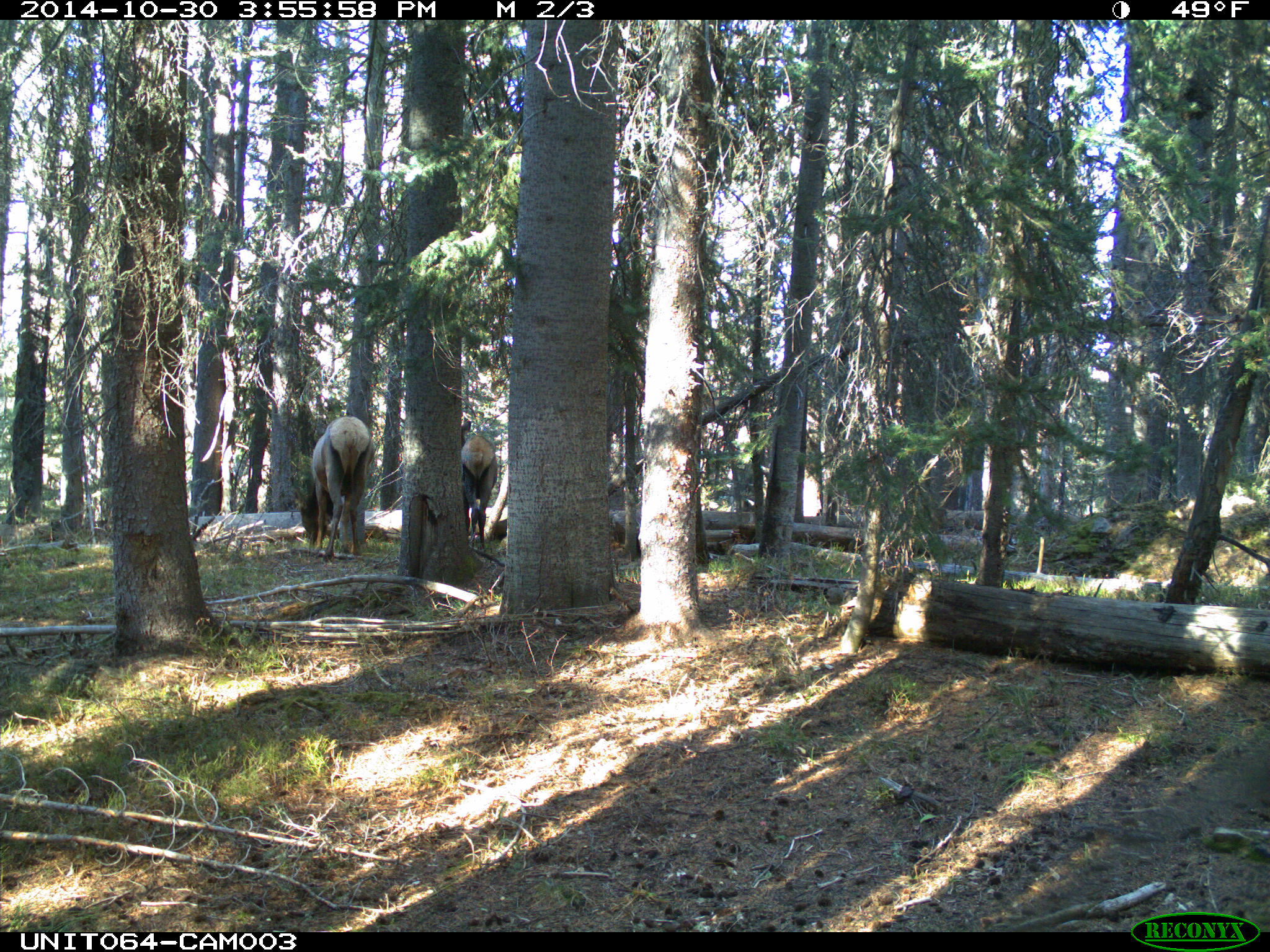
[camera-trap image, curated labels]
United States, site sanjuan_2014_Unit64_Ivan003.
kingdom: Animalia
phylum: Chordata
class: Mammalia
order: Artiodactyla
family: Cervidae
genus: Cervus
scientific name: Cervus elaphus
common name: red deer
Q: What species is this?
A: Cervus elaphus (red deer).